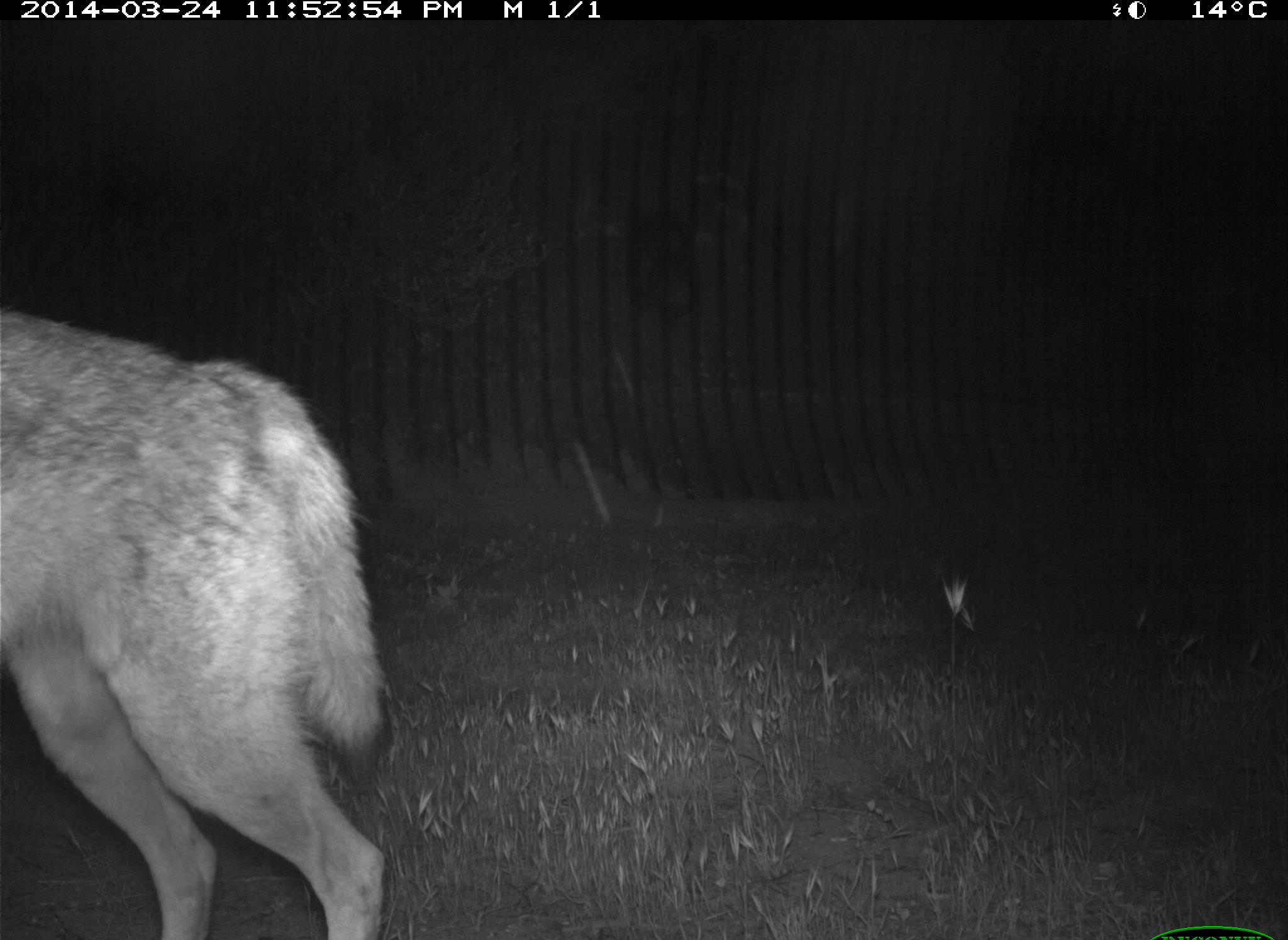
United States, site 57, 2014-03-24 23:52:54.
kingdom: Animalia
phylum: Chordata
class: Mammalia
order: Carnivora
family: Canidae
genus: Canis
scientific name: Canis latrans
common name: coyote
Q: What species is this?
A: Coyote (Canis latrans).